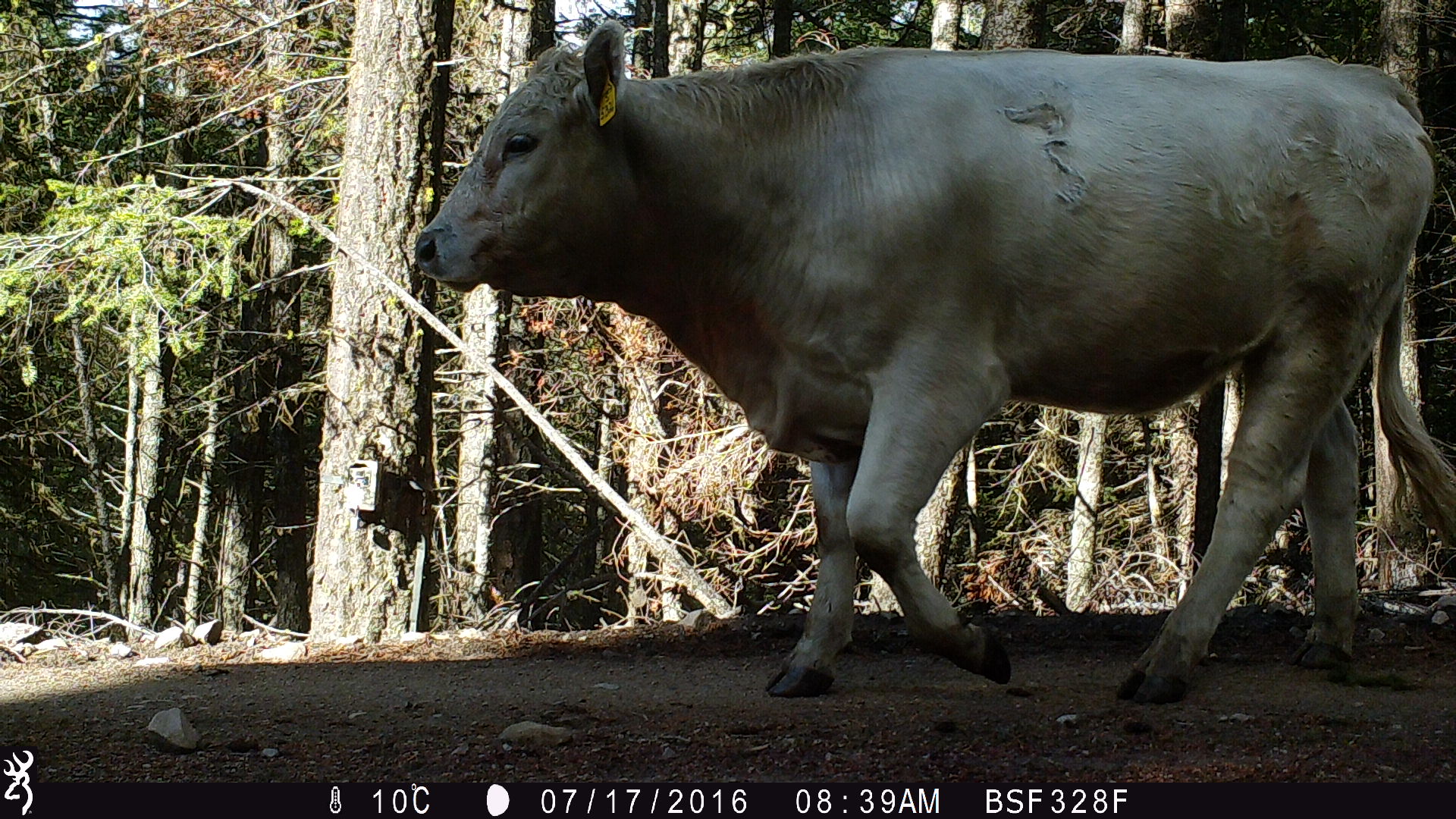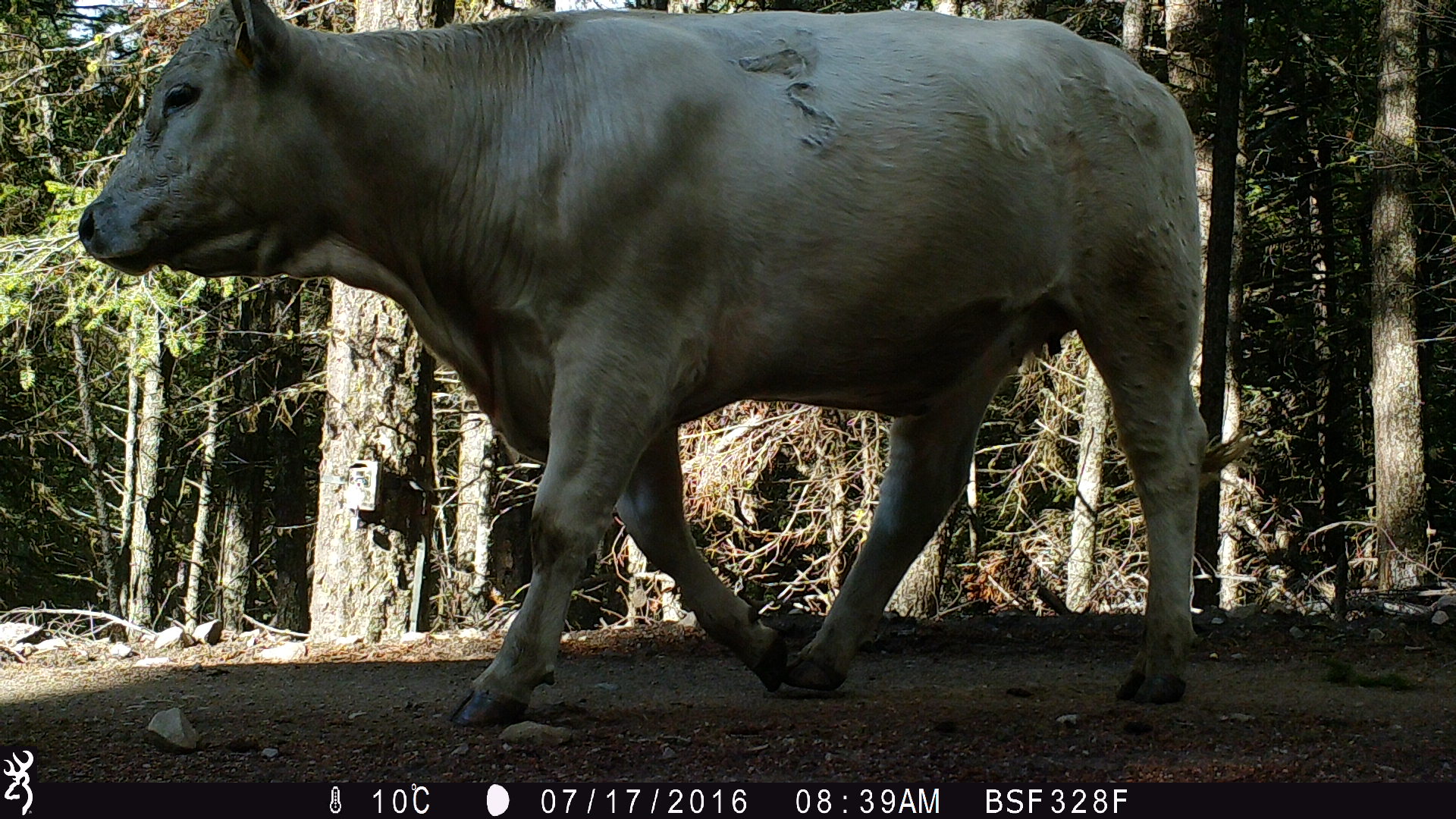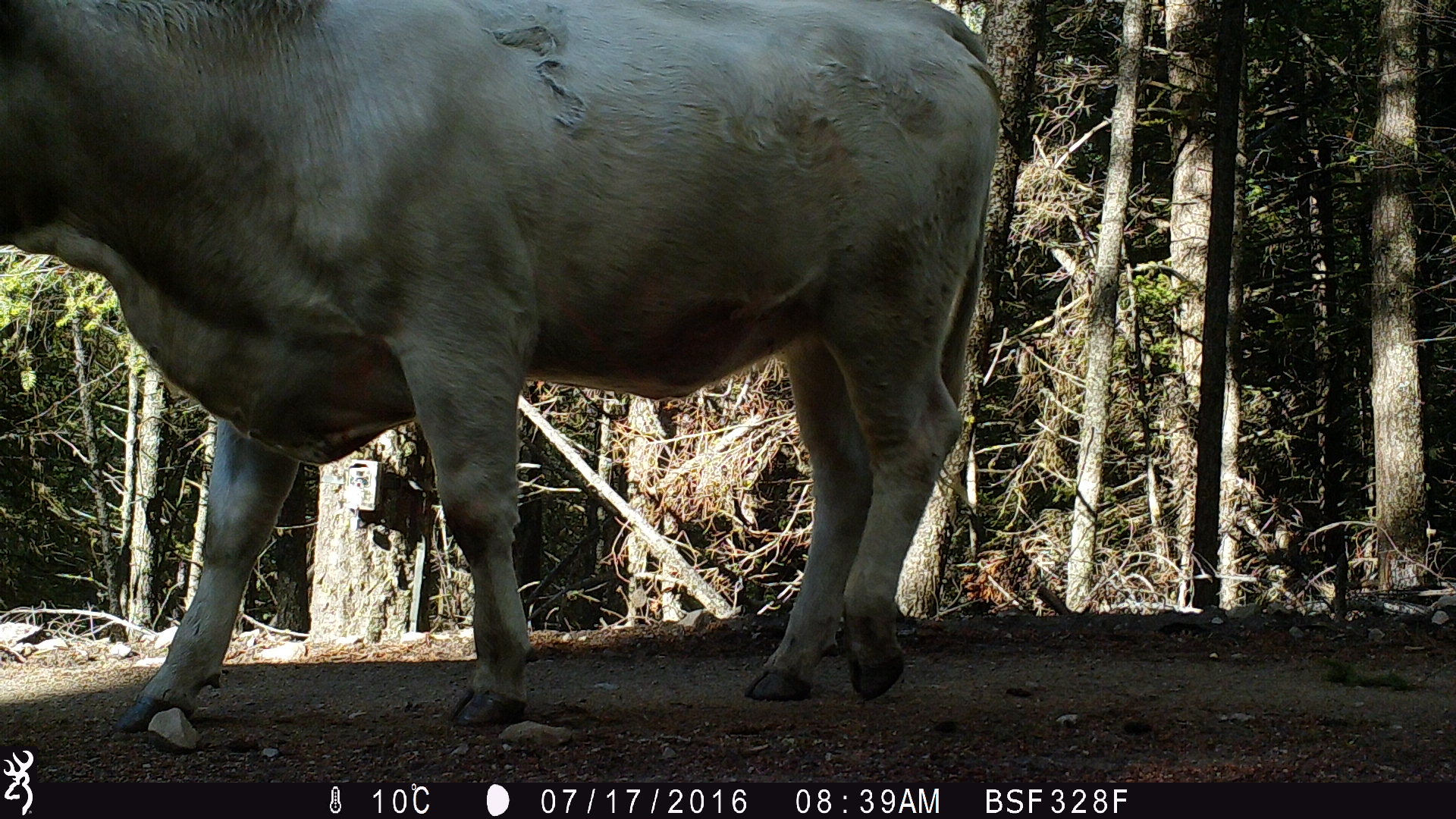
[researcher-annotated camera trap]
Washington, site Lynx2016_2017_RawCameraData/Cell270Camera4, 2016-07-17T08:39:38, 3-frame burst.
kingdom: Animalia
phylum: Chordata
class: Mammalia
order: Artiodactyla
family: Bovidae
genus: Bos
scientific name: Bos taurus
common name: domestic cattle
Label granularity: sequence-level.